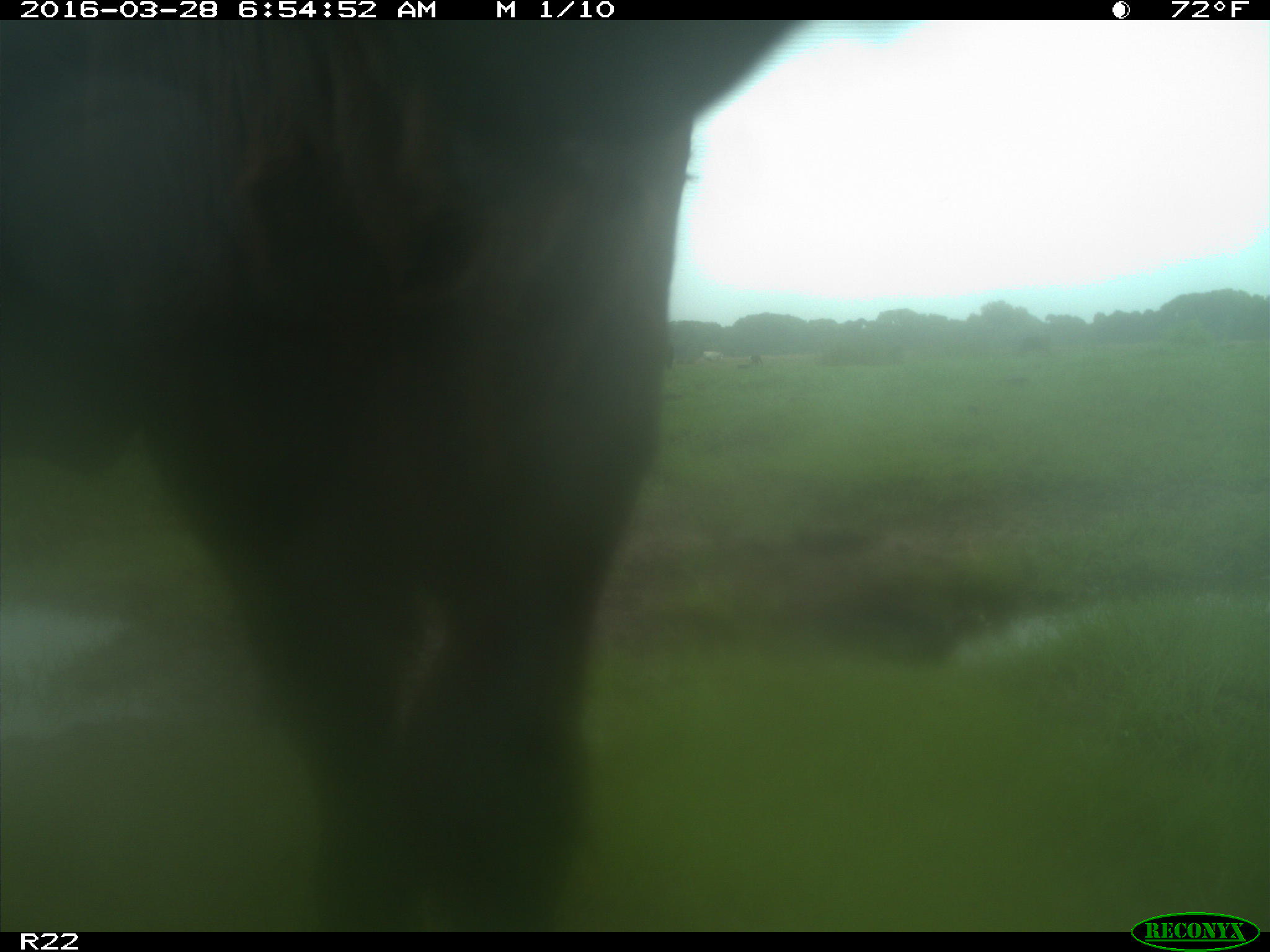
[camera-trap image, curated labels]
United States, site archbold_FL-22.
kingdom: Animalia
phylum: Chordata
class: Mammalia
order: Artiodactyla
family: Bovidae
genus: Bos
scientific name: Bos taurus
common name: domestic cow